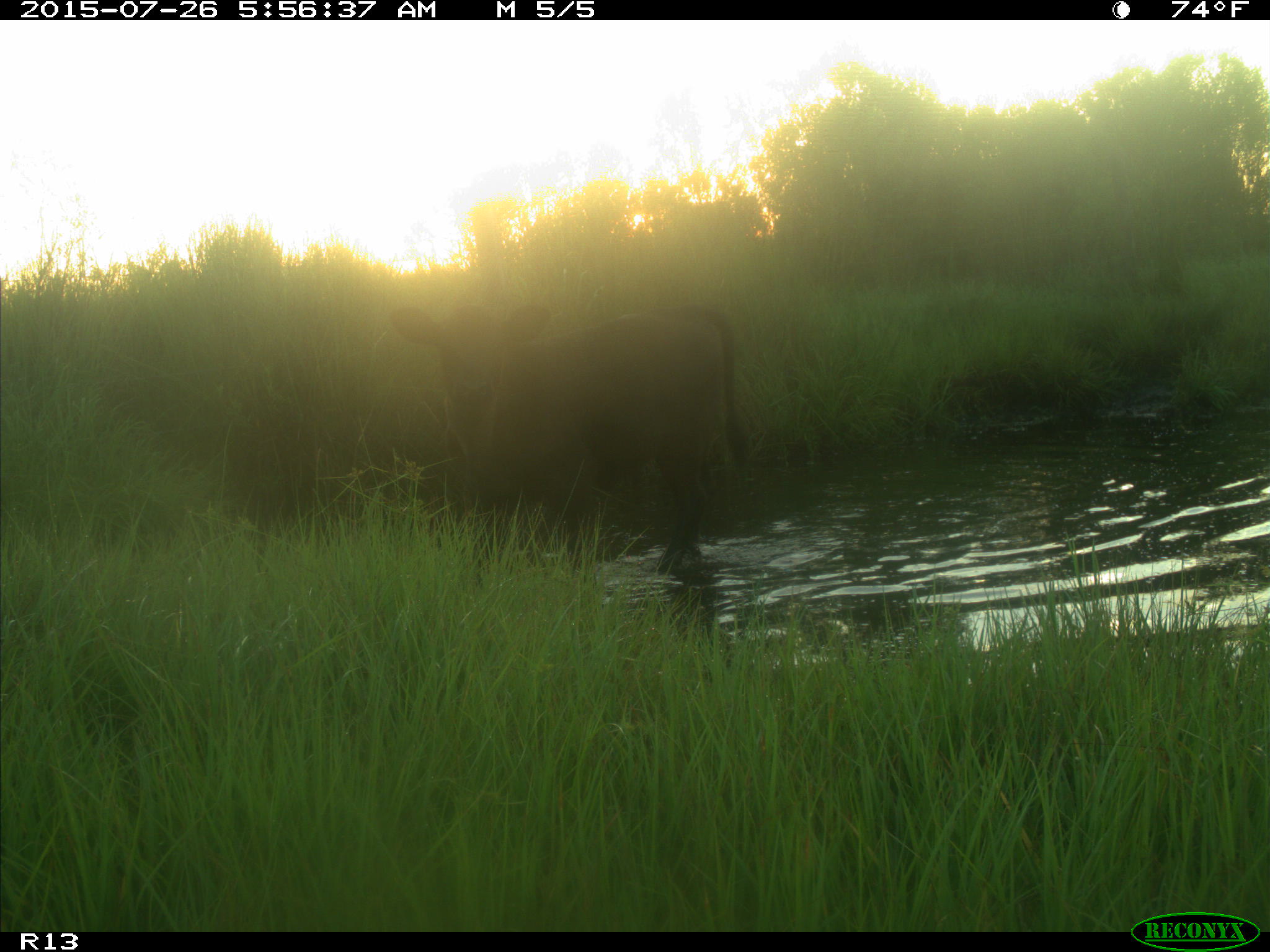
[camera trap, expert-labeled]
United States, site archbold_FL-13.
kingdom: Animalia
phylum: Chordata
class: Mammalia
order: Artiodactyla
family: Bovidae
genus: Bos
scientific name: Bos taurus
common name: domestic cow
Bos taurus (domestic cow).